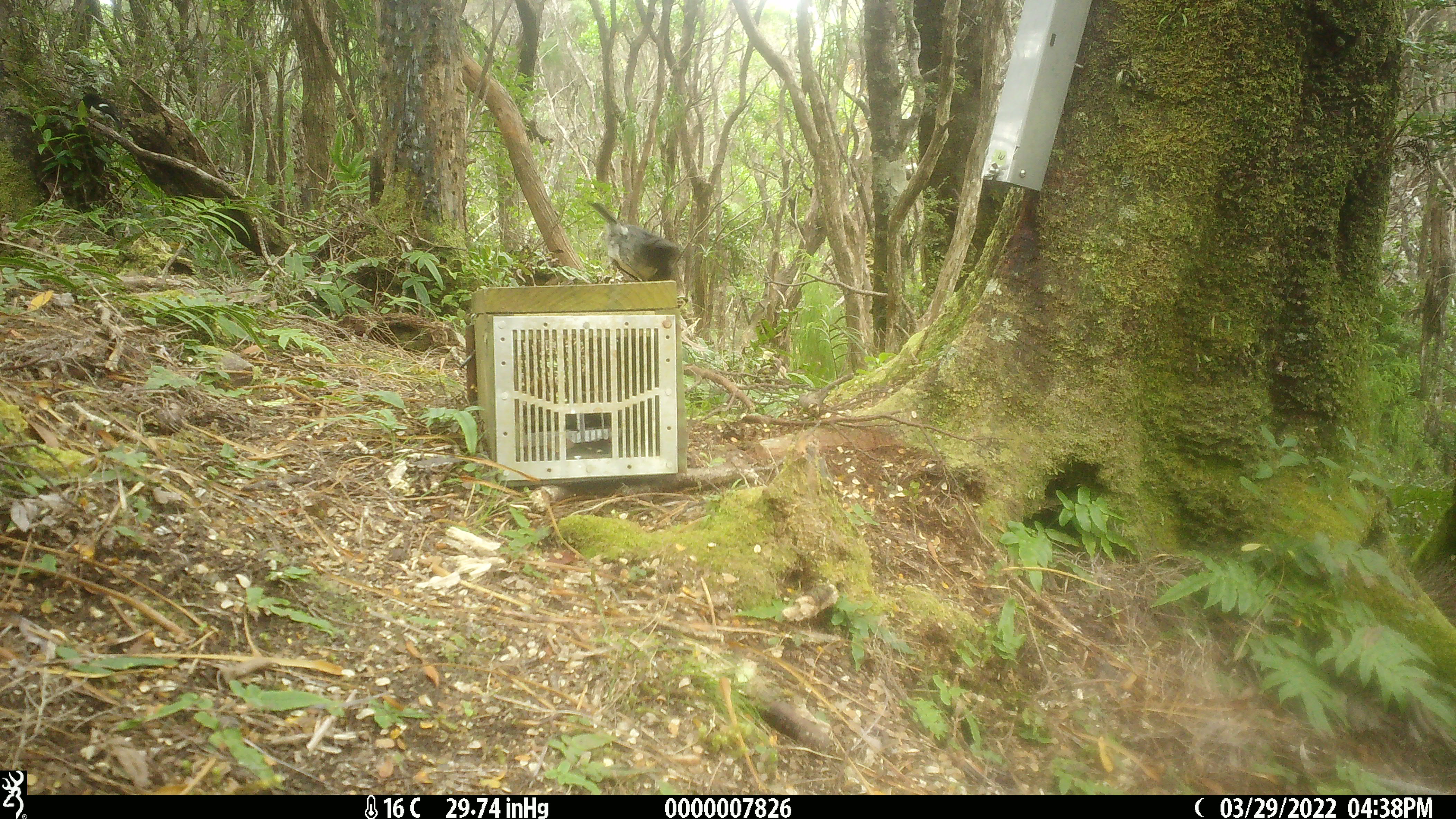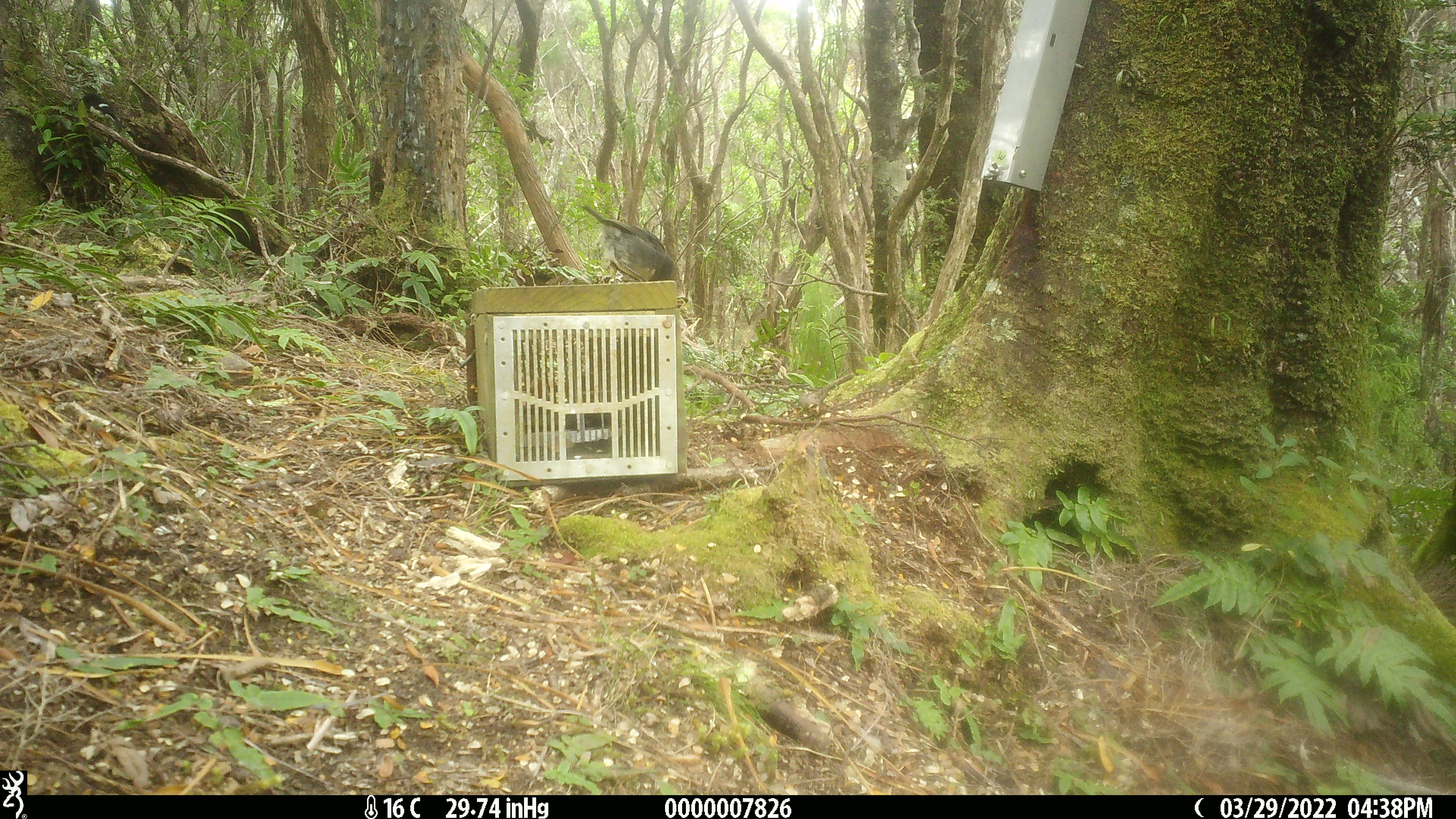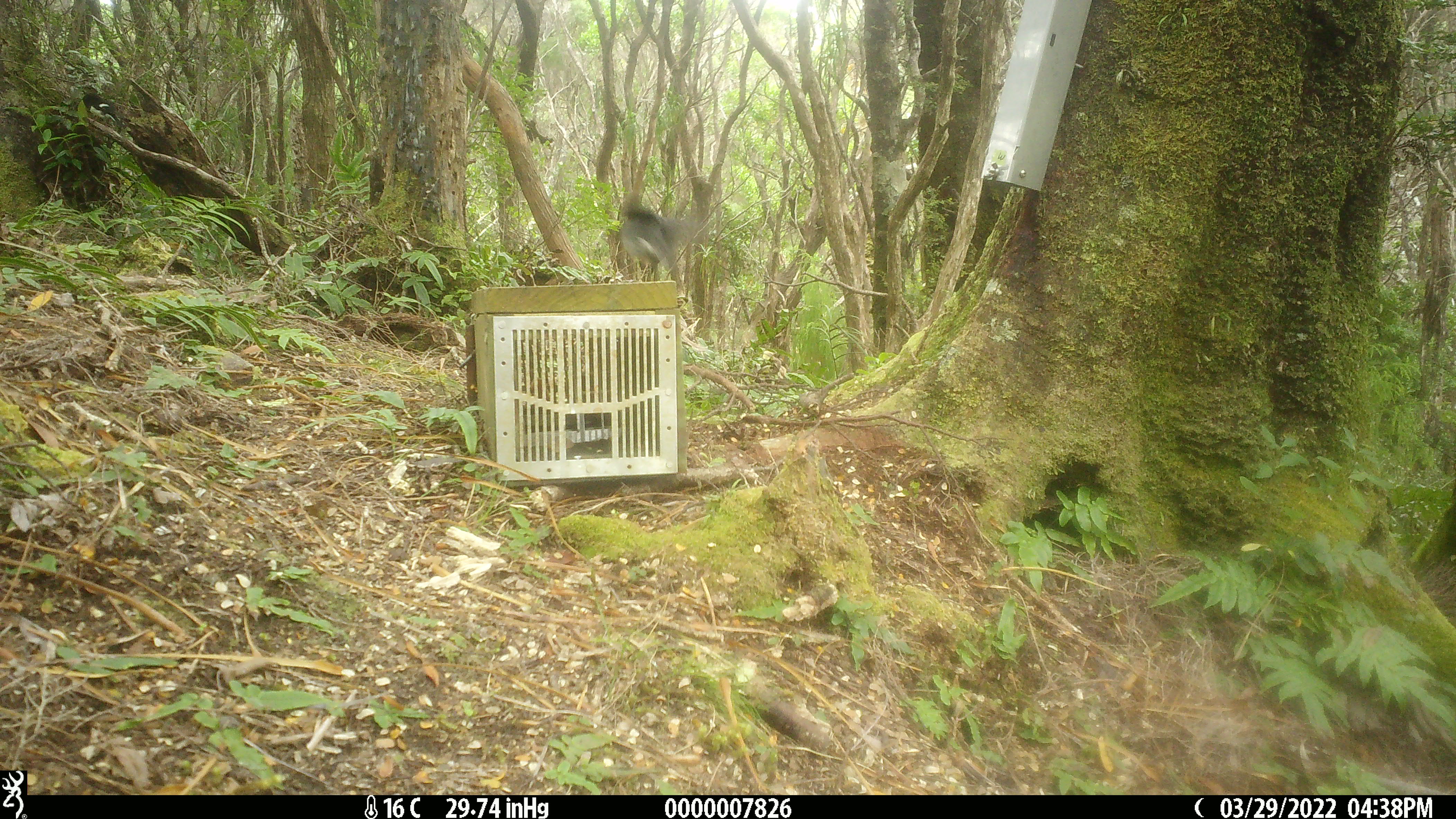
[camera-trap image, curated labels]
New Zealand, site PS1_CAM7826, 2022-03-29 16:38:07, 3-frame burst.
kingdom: Animalia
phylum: Chordata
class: Aves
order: Passeriformes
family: Petroicidae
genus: Petroica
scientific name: Petroica australis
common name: new zealand robin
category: robin